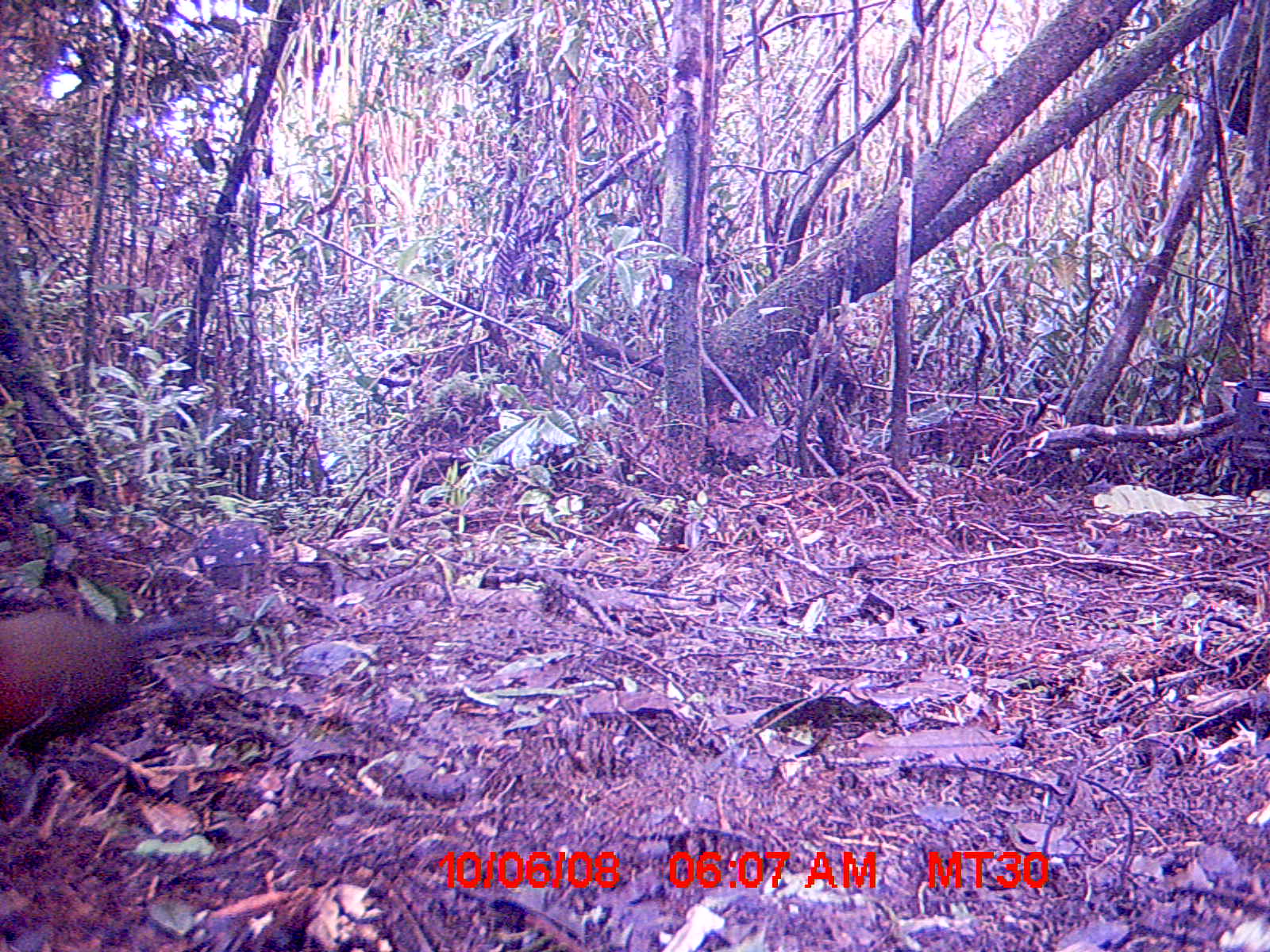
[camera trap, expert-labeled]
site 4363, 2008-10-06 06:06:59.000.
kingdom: Animalia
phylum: Chordata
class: Aves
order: Cuculiformes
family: Cuculidae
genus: Coua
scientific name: Coua serriana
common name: red-breasted coua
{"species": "Coua serriana (red-breasted coua)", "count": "1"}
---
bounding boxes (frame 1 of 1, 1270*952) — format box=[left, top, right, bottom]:
coua serriana: box=[0, 607, 138, 762]